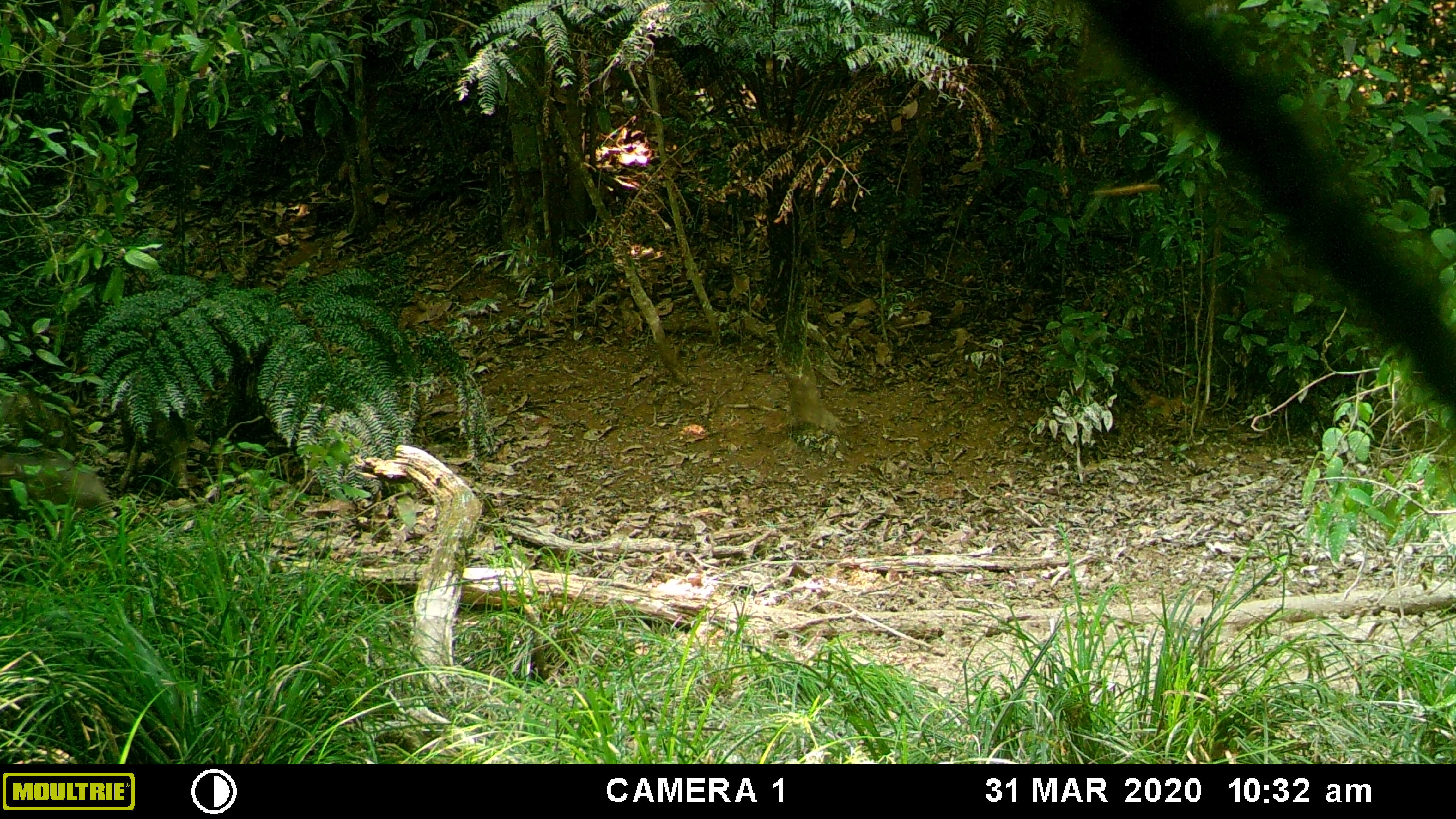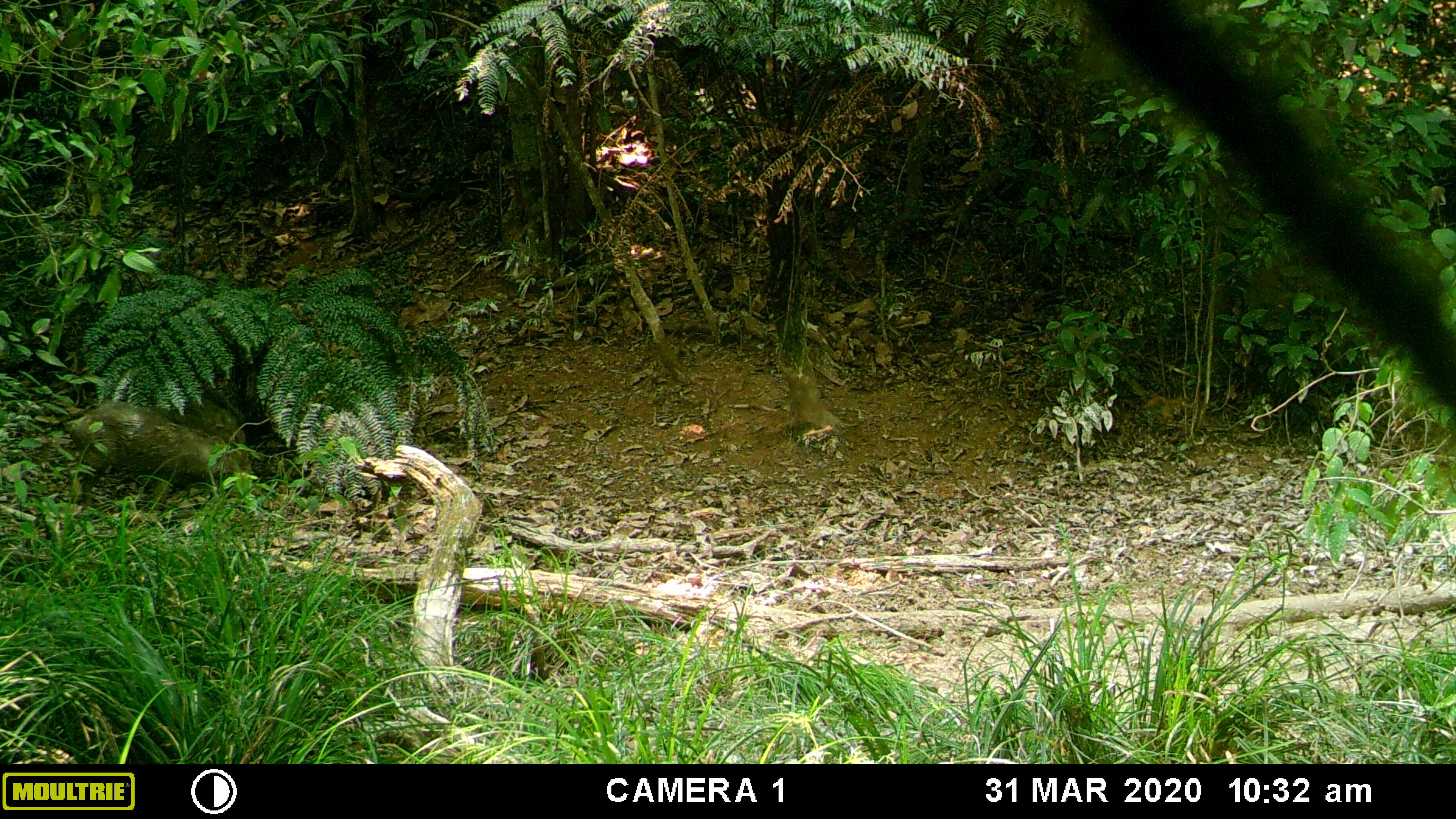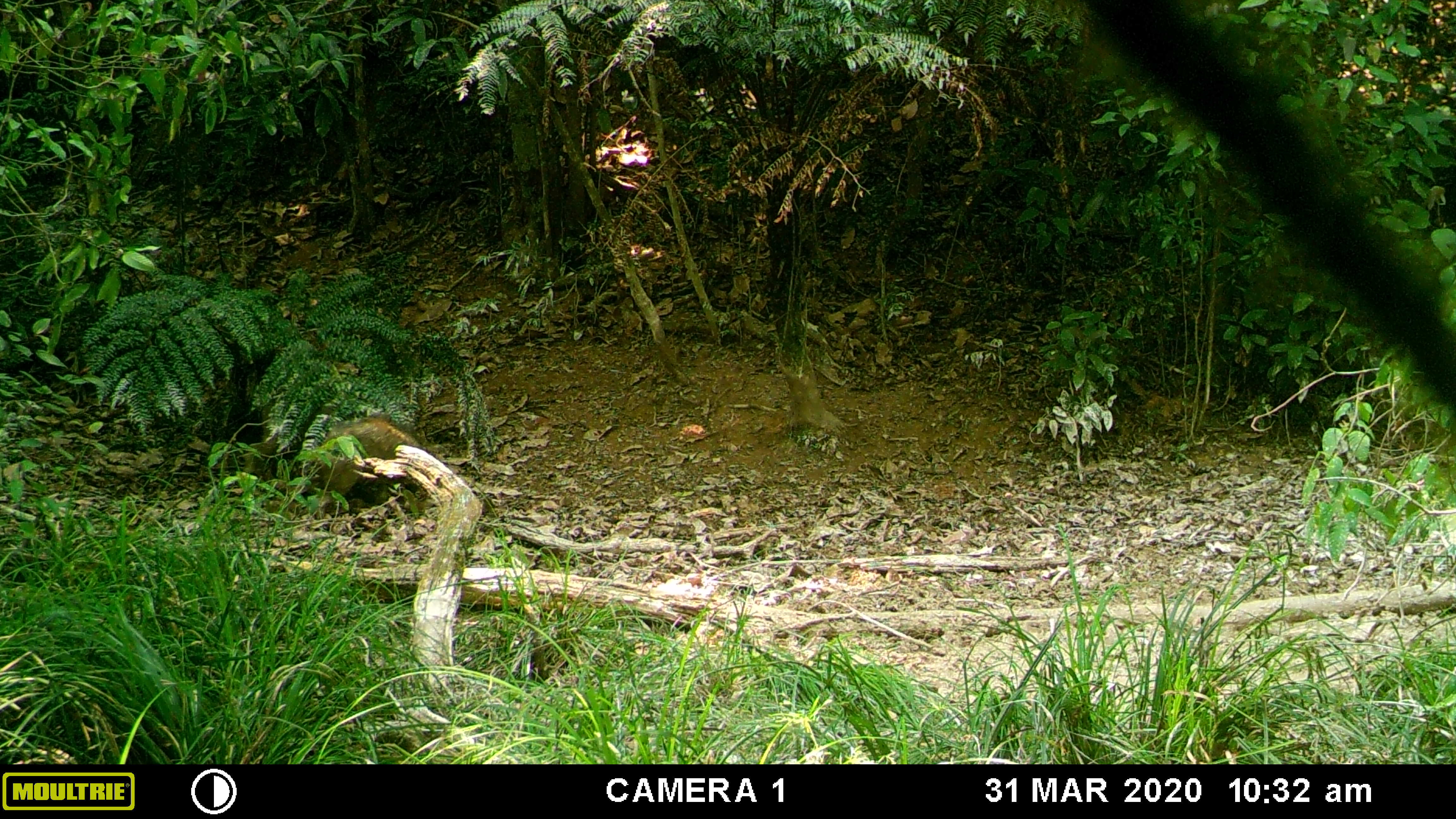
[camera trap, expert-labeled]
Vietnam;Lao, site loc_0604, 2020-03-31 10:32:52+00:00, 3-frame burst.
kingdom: Animalia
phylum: Chordata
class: Mammalia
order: Artiodactyla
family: Suidae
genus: Sus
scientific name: Sus scrofa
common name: eurasian wild pig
Eurasian wild pig (Sus scrofa). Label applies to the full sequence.